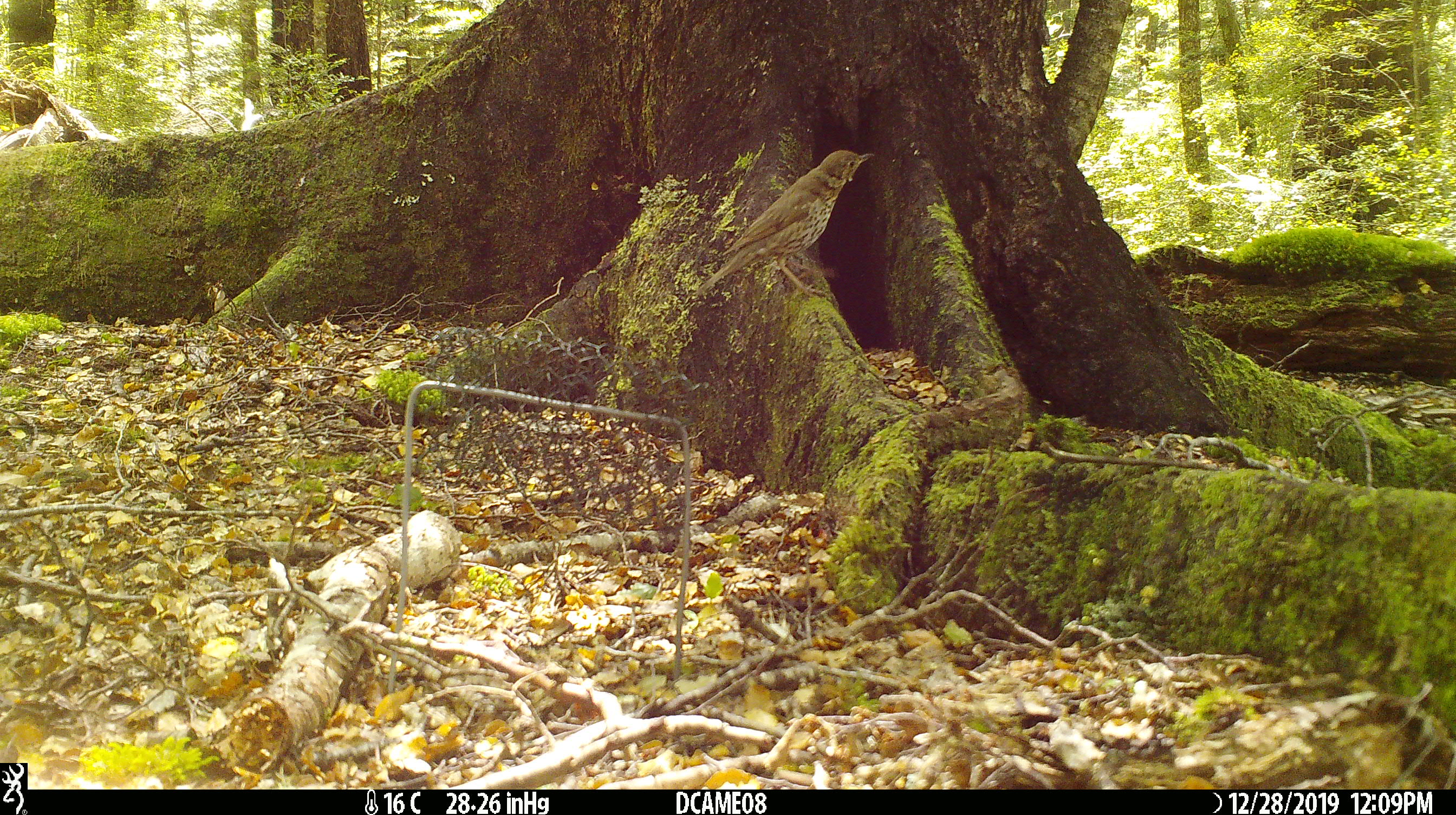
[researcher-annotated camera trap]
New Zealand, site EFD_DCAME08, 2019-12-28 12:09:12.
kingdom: Animalia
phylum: Chordata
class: Aves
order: Passeriformes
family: Turdidae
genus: Turdus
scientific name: Turdus philomelos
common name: song thrush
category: thrush